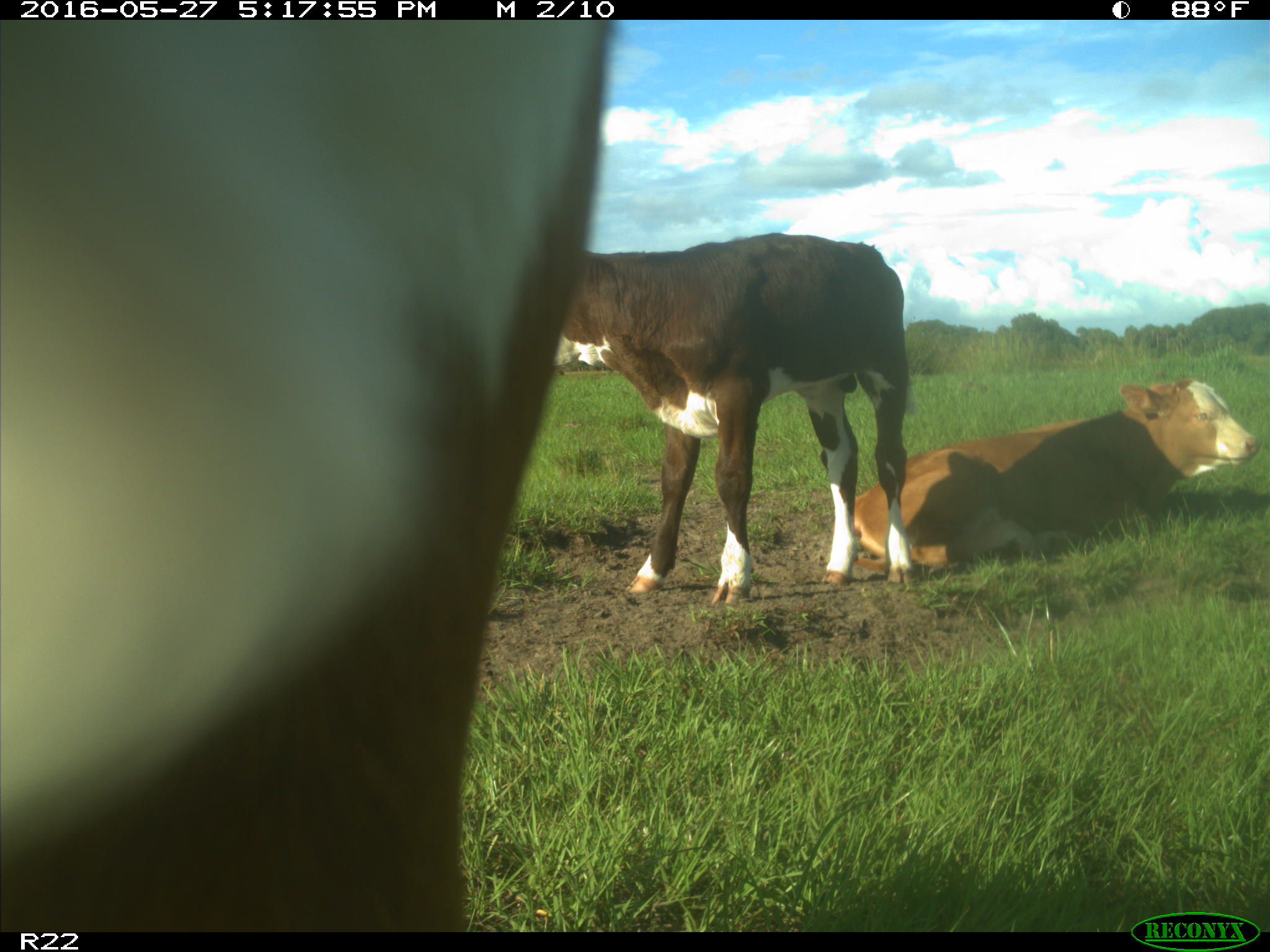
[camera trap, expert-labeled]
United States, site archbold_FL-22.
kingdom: Animalia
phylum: Chordata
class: Mammalia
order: Artiodactyla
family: Bovidae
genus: Bos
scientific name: Bos taurus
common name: domestic cow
Bos taurus (domestic cow).